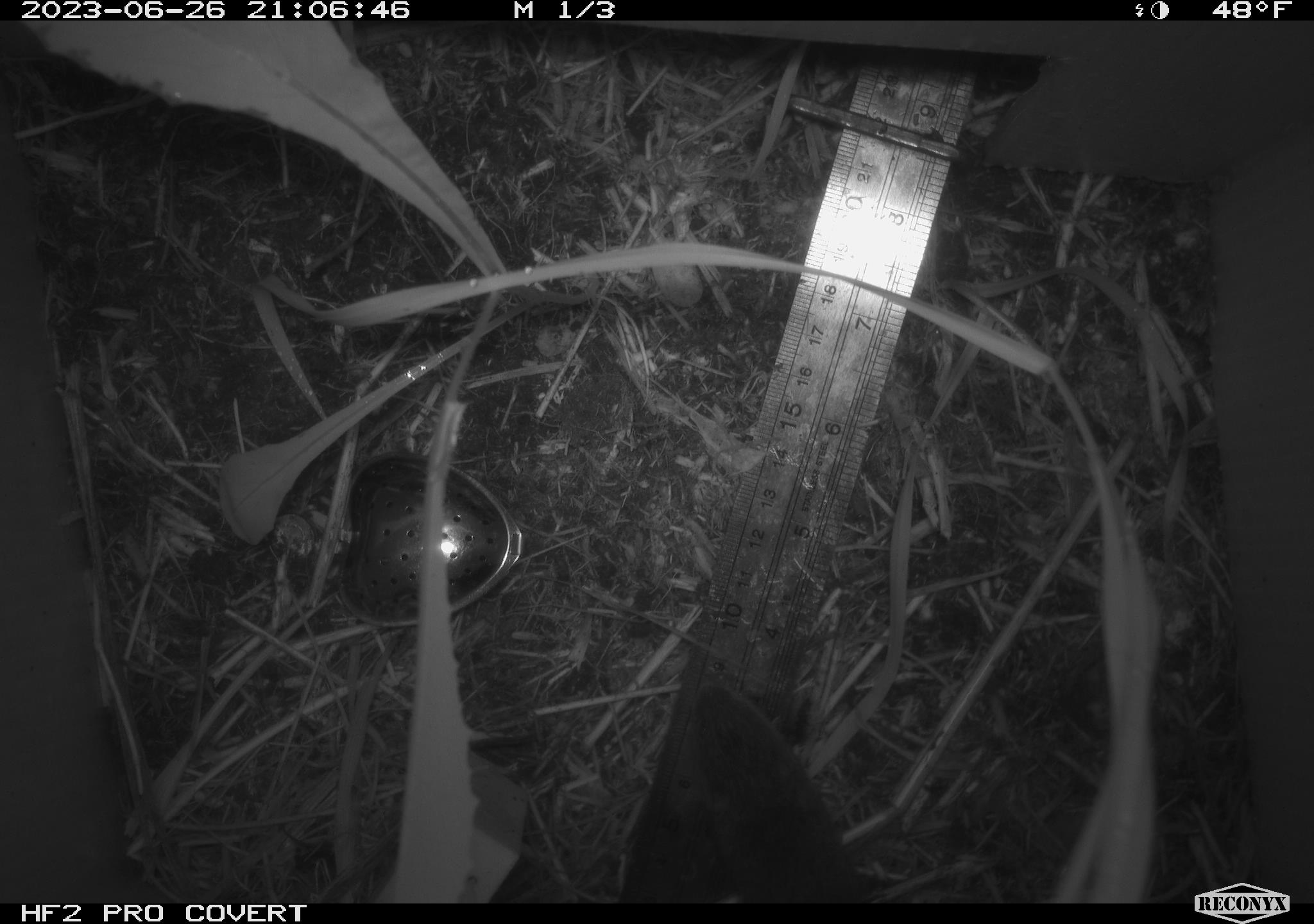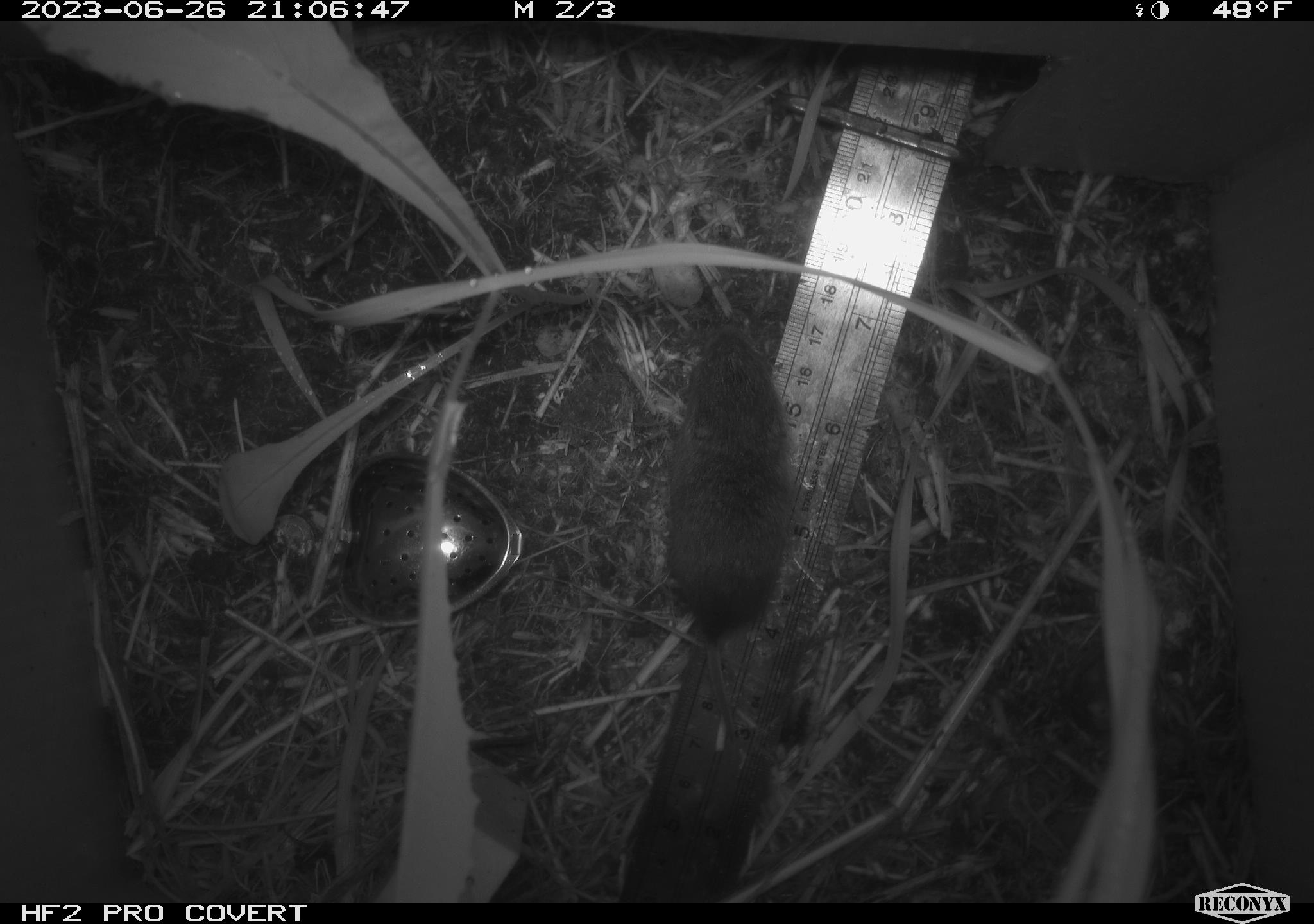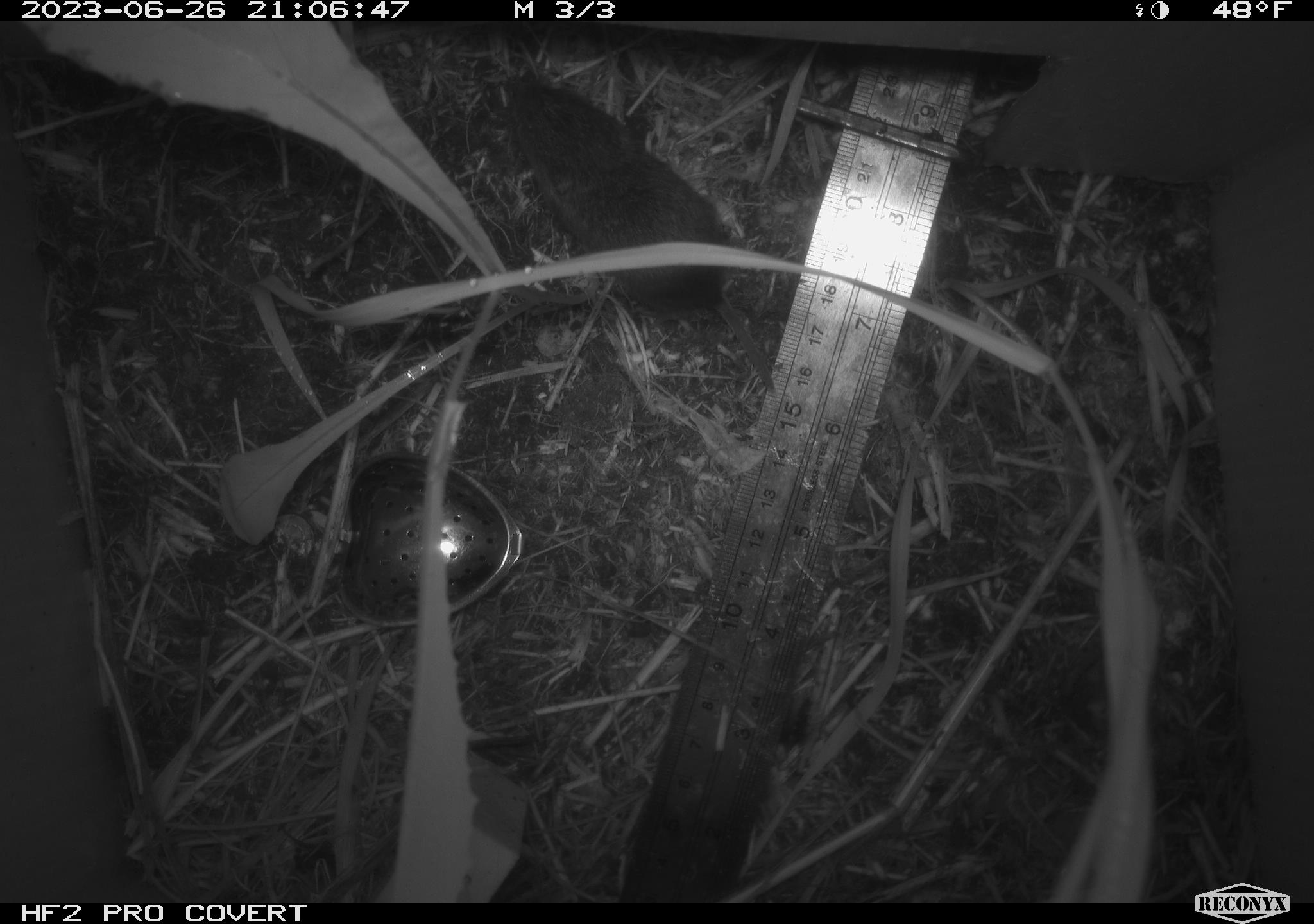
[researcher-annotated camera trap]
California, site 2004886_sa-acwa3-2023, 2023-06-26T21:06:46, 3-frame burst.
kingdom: Animalia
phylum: Chordata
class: Mammalia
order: Rodentia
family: Cricetidae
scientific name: Arvicolinae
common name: voles, lemmings, and muskrats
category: arvicolinae subfamily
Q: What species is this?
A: Arvicolinae subfamily (voles, lemmings, and muskrats) (Arvicolinae).